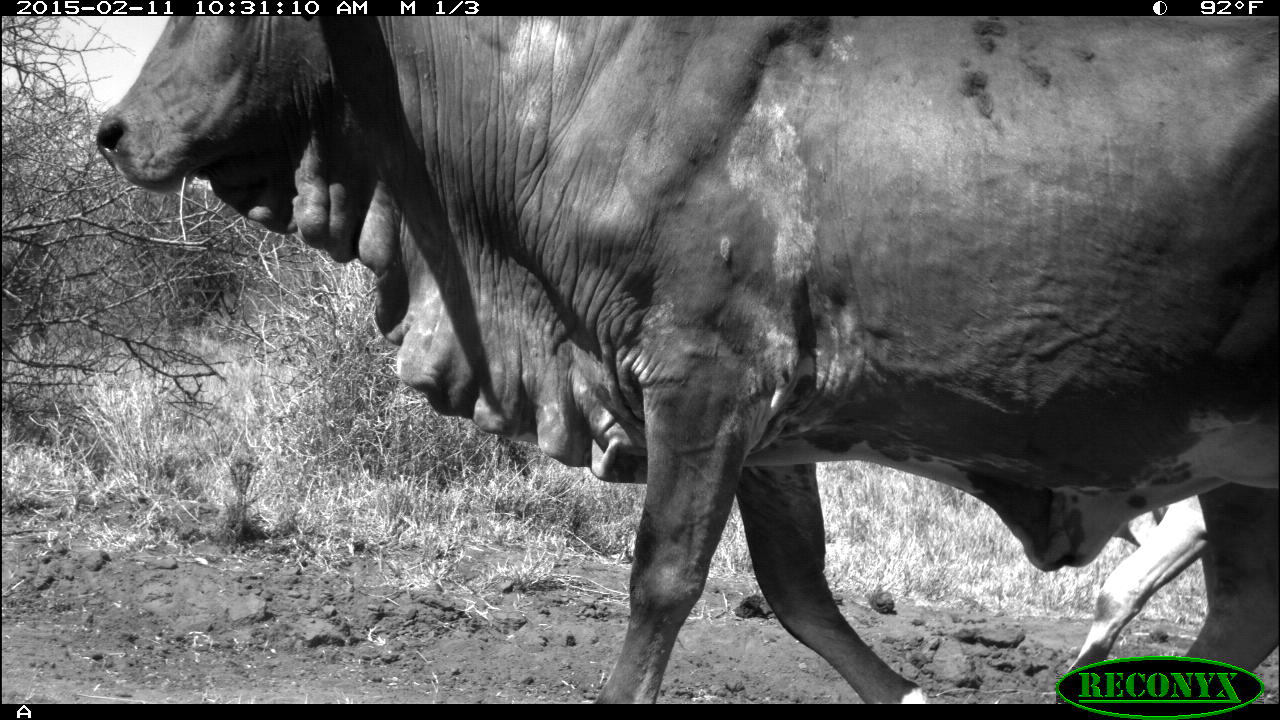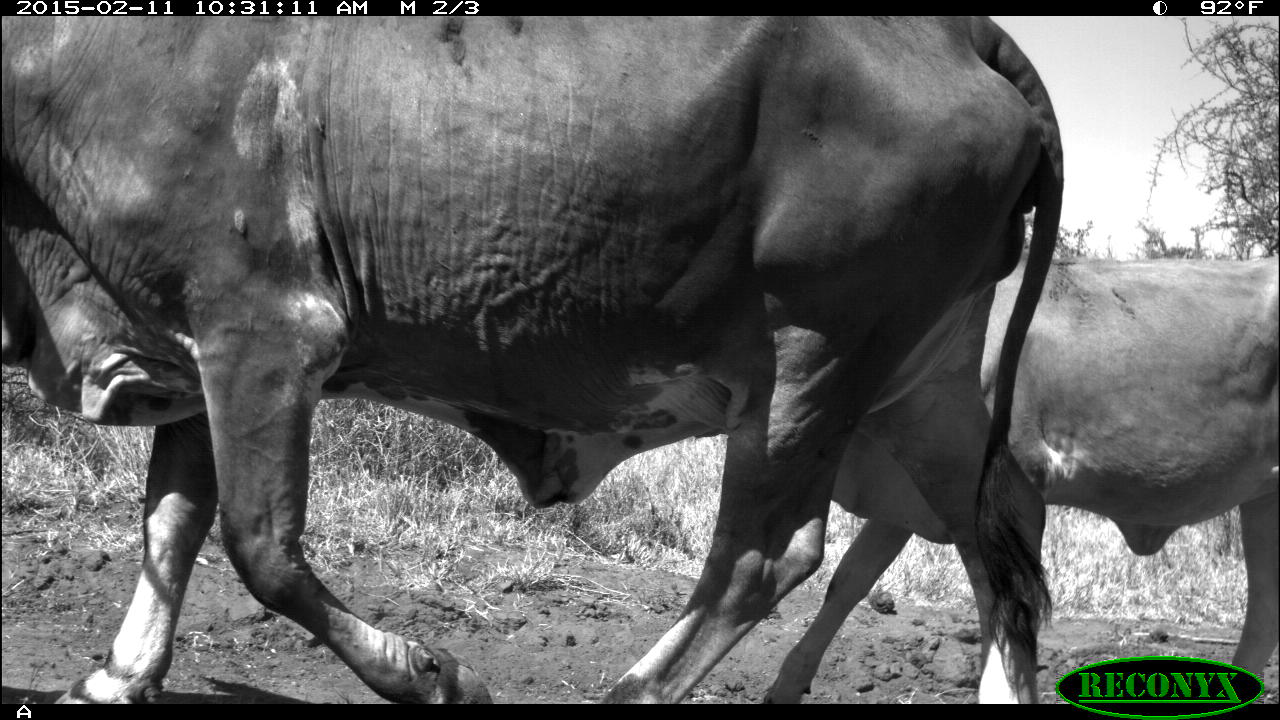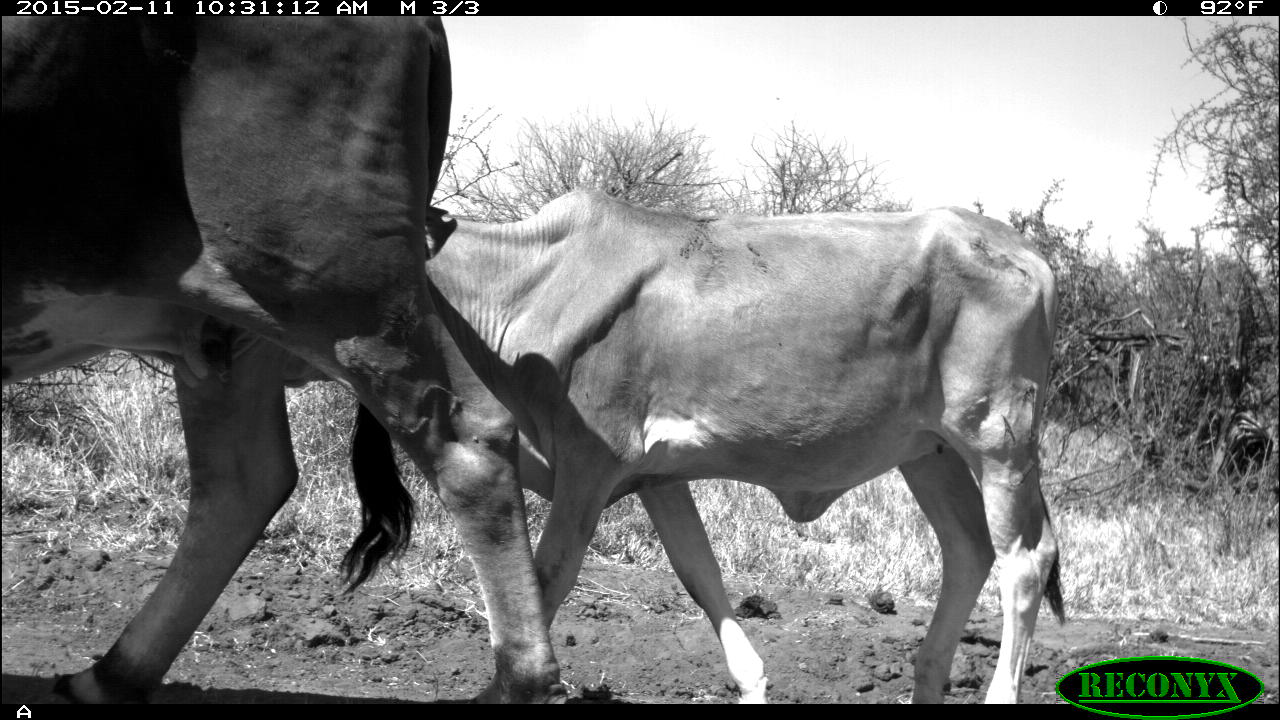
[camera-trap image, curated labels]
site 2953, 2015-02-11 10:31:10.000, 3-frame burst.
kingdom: Animalia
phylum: Chordata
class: Mammalia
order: Artiodactyla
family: Bovidae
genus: Bos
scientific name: Bos taurus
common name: domestic cattle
Bos taurus (domestic cattle), count 9.